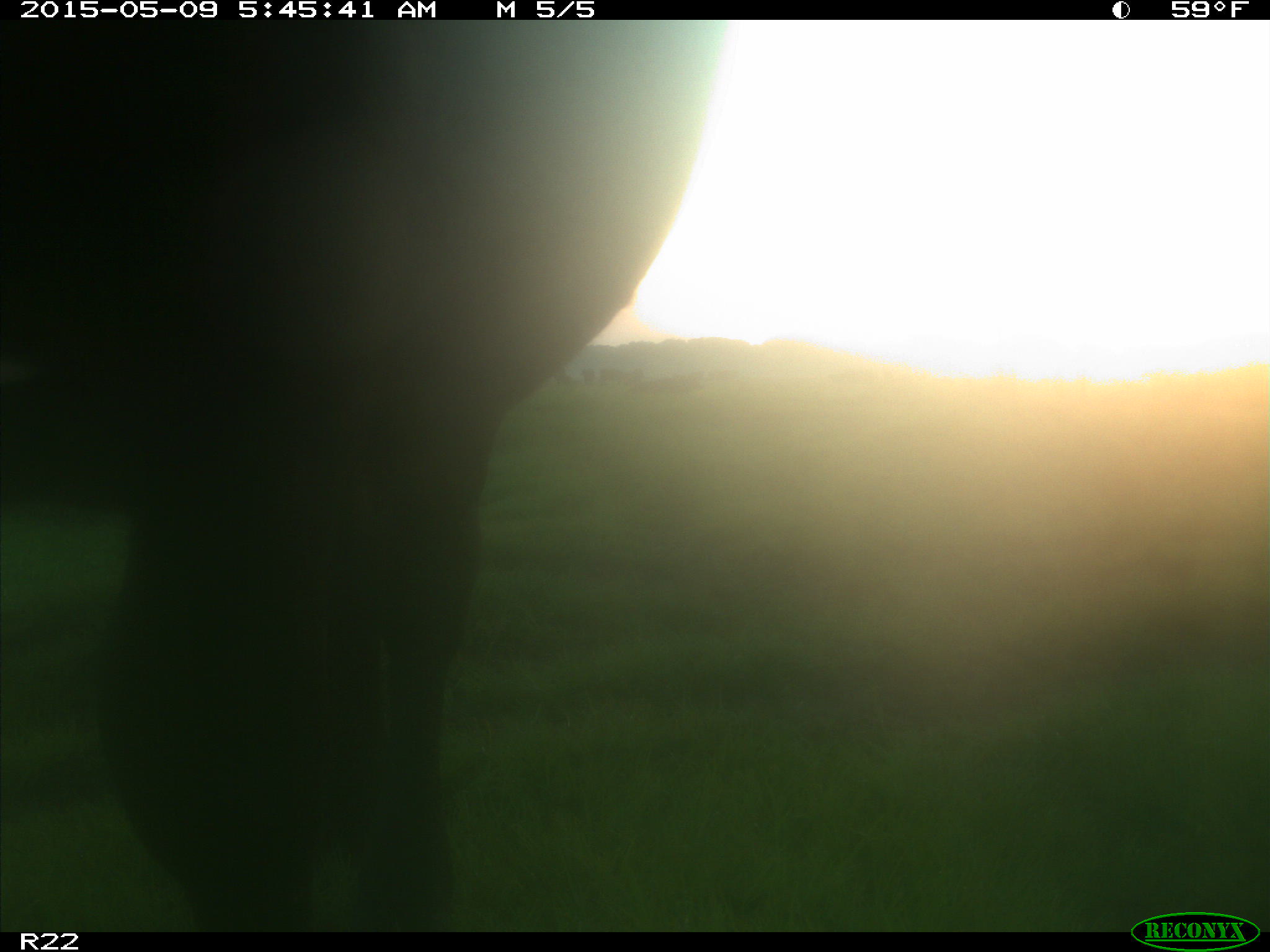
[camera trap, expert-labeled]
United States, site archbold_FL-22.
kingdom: Animalia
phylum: Chordata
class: Mammalia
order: Artiodactyla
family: Bovidae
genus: Bos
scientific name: Bos taurus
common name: domestic cow